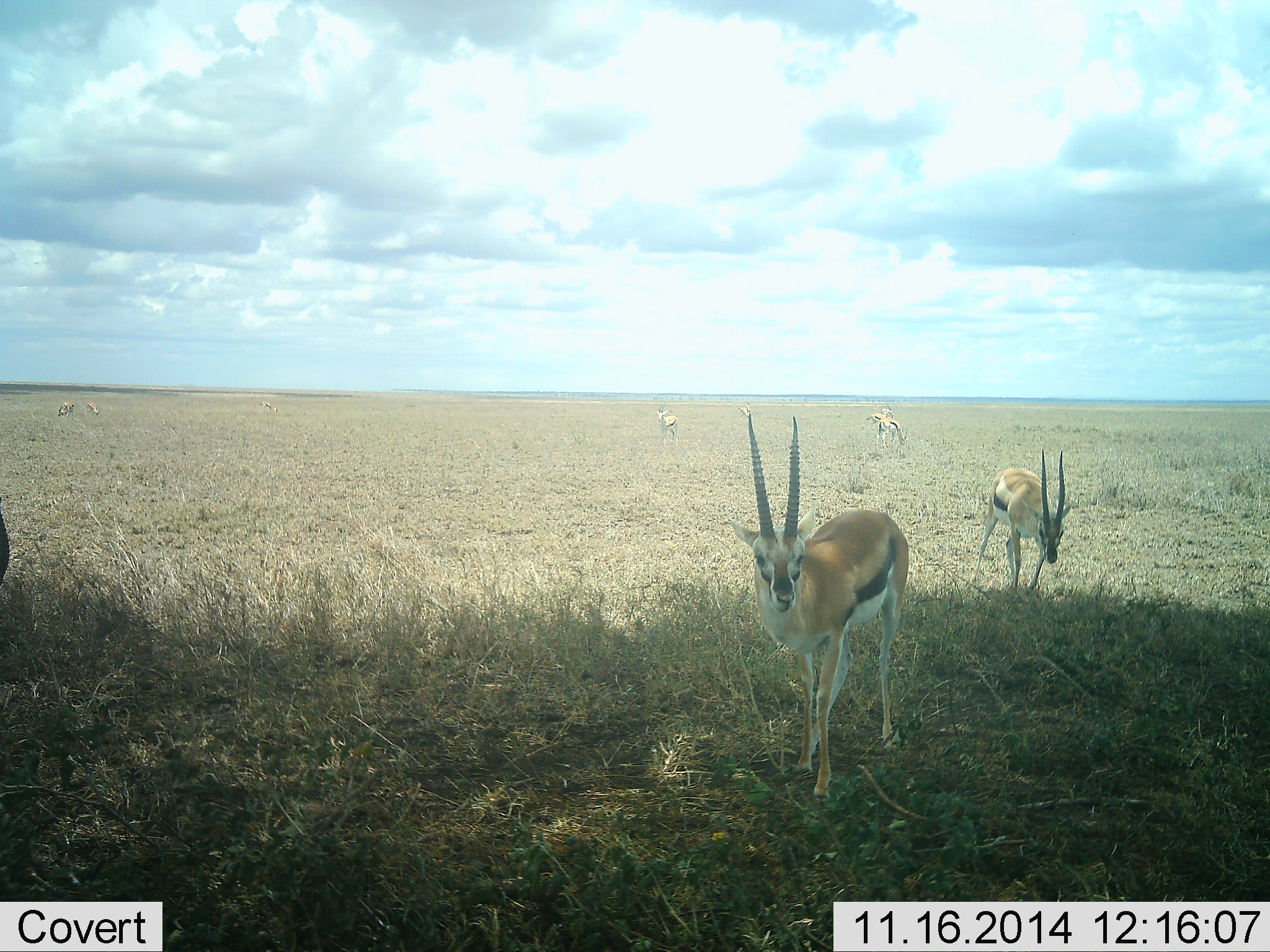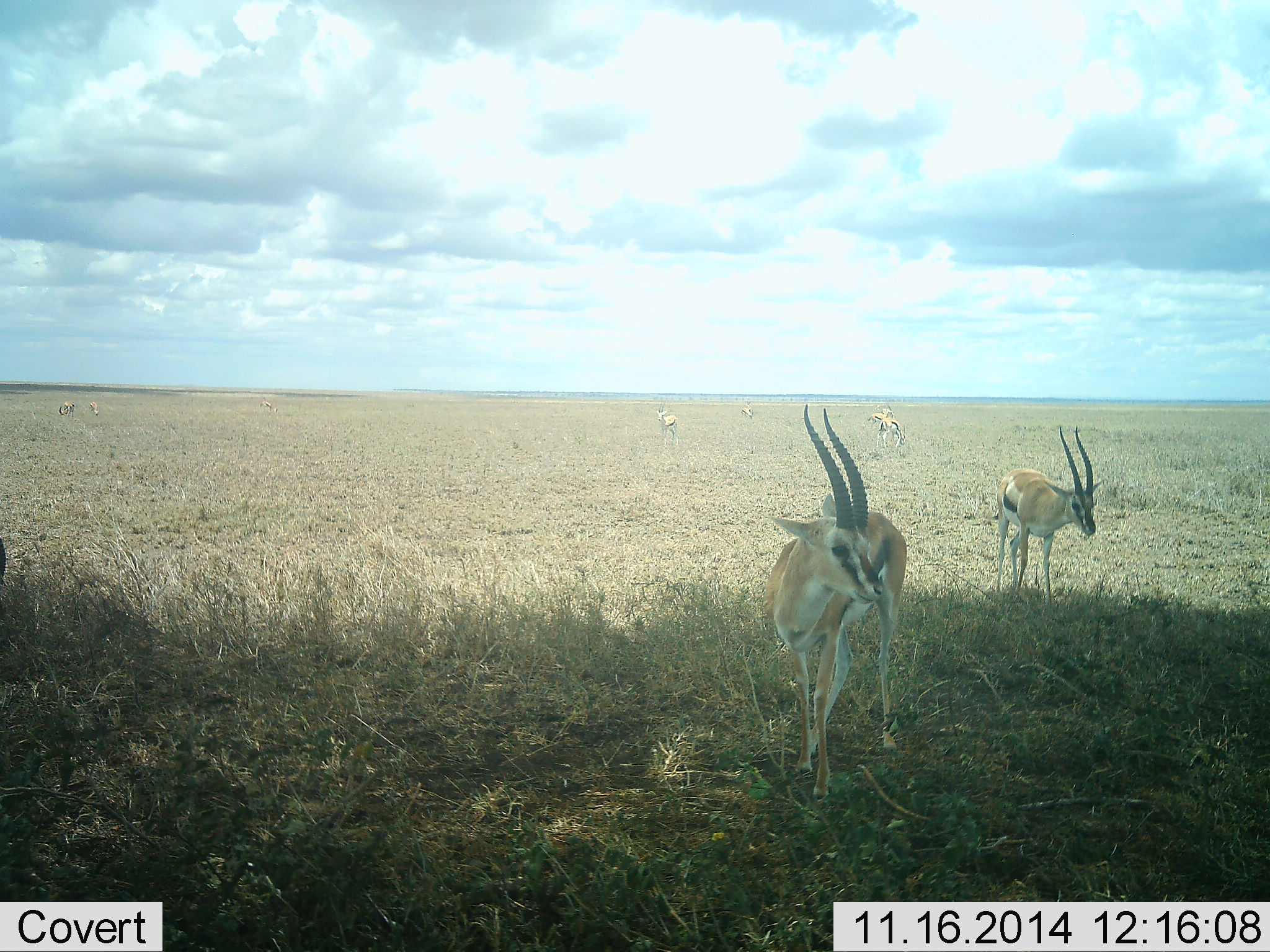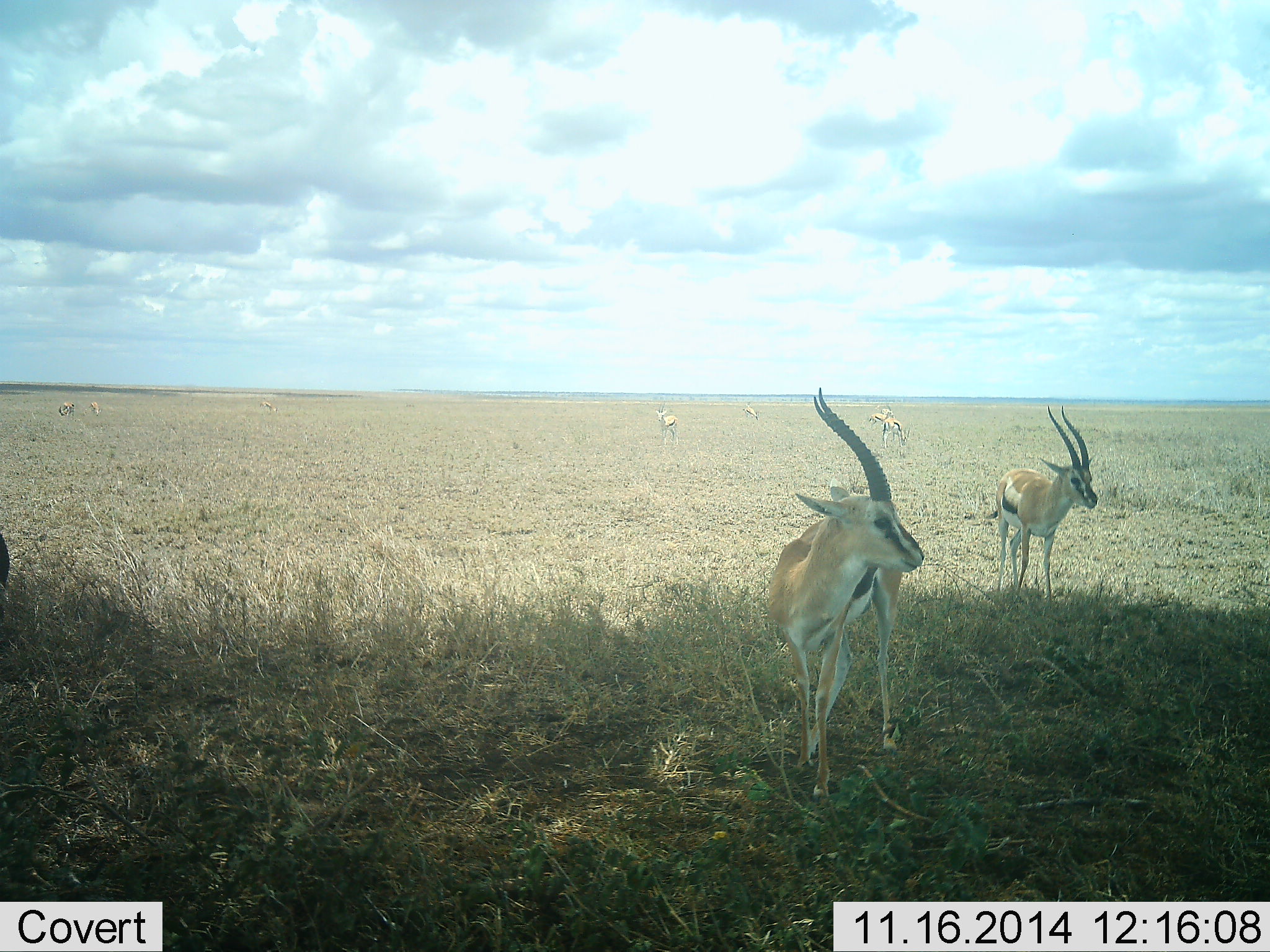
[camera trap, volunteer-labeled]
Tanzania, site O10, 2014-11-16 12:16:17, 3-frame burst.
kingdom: Animalia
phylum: Chordata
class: Mammalia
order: Artiodactyla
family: Bovidae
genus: Eudorcas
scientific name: Eudorcas thomsonii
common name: thomson's gazelle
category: gazellethomsons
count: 8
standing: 90%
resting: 0%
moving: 30%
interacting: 0%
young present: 0%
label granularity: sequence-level